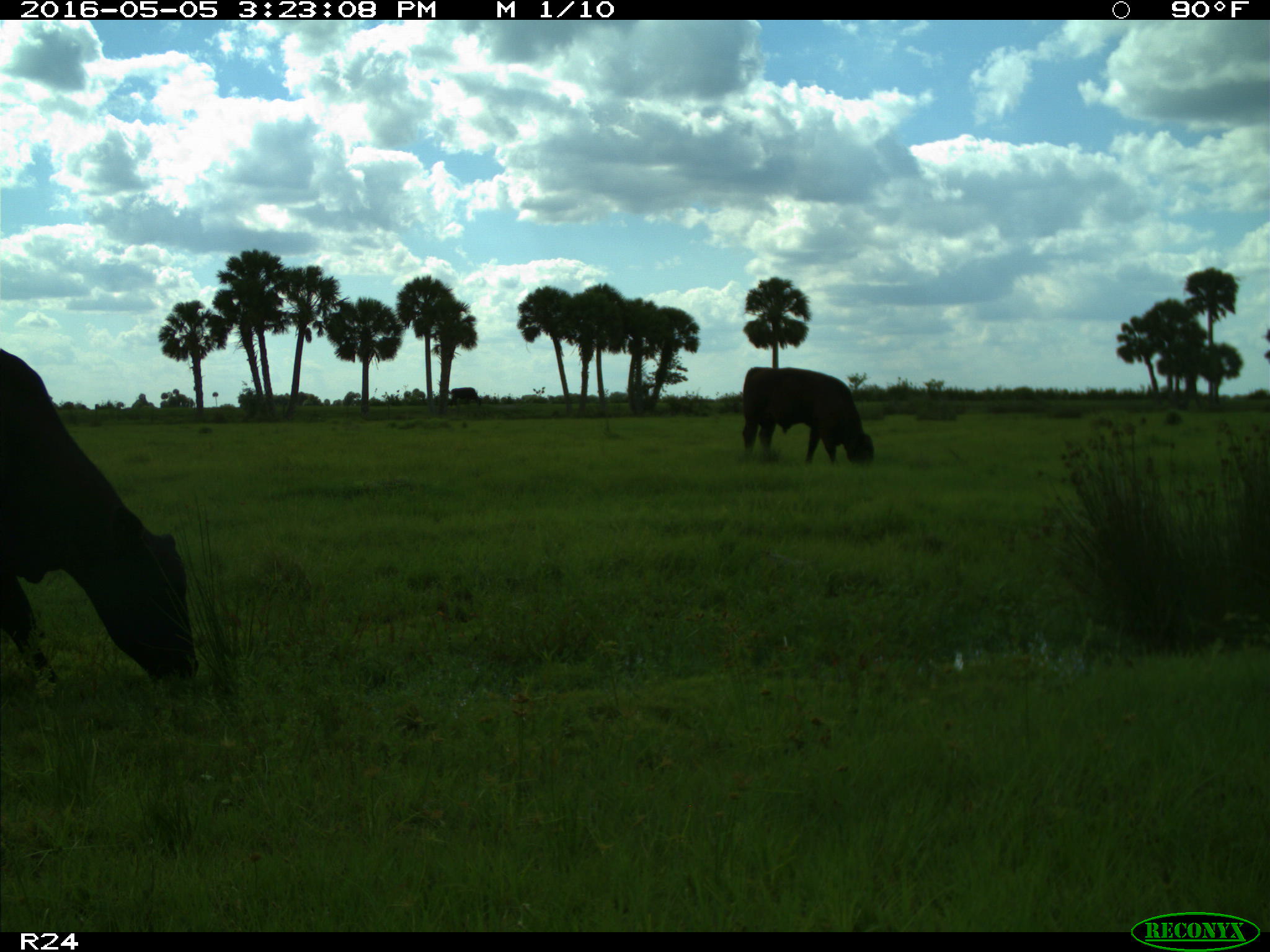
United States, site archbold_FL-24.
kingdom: Animalia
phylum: Chordata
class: Mammalia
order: Artiodactyla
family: Bovidae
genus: Bos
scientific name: Bos taurus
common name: domestic cow